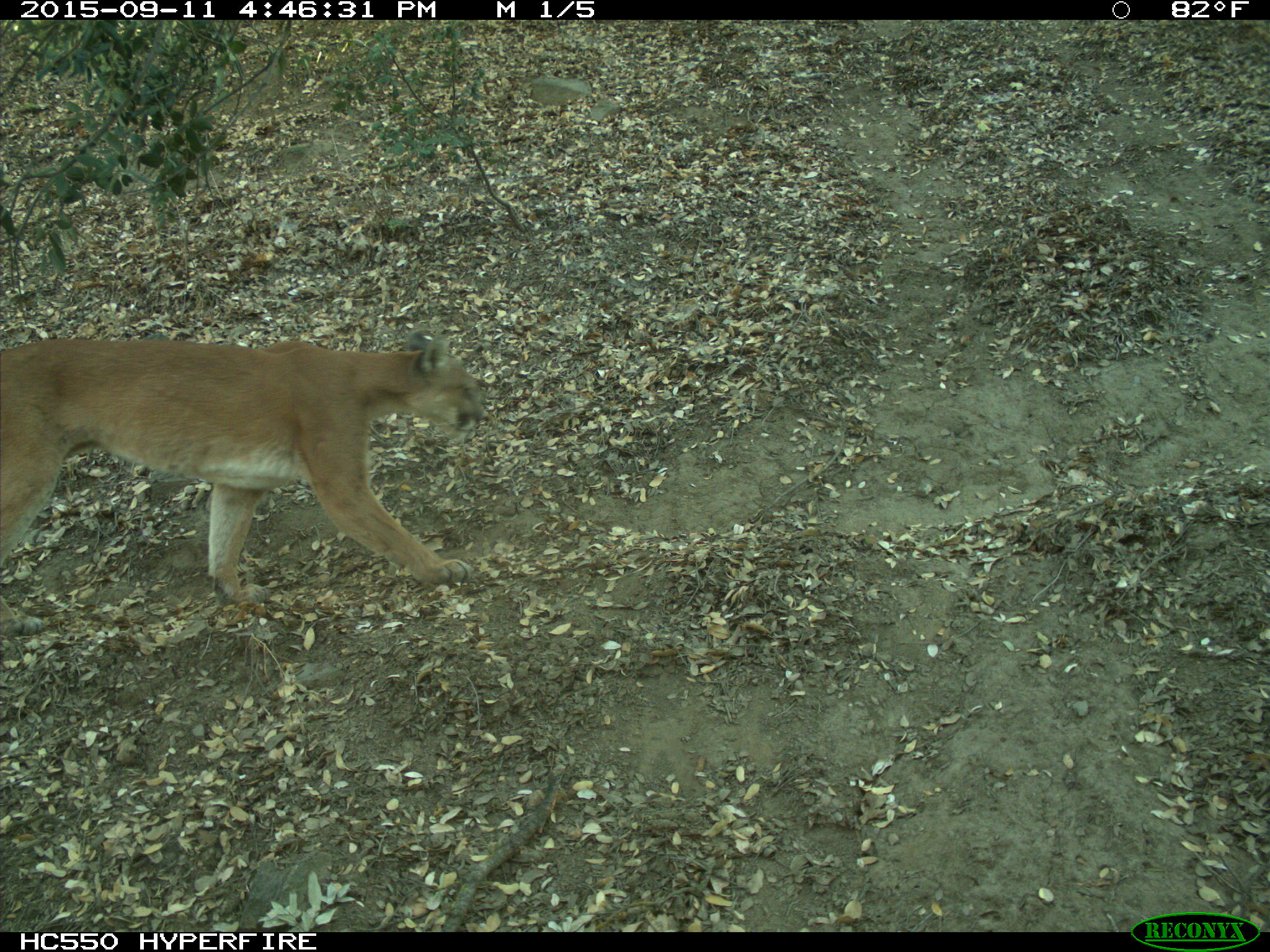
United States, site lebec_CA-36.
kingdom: Animalia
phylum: Chordata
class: Mammalia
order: Carnivora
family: Felidae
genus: Puma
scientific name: Puma concolor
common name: mountain lion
Puma concolor (mountain lion).